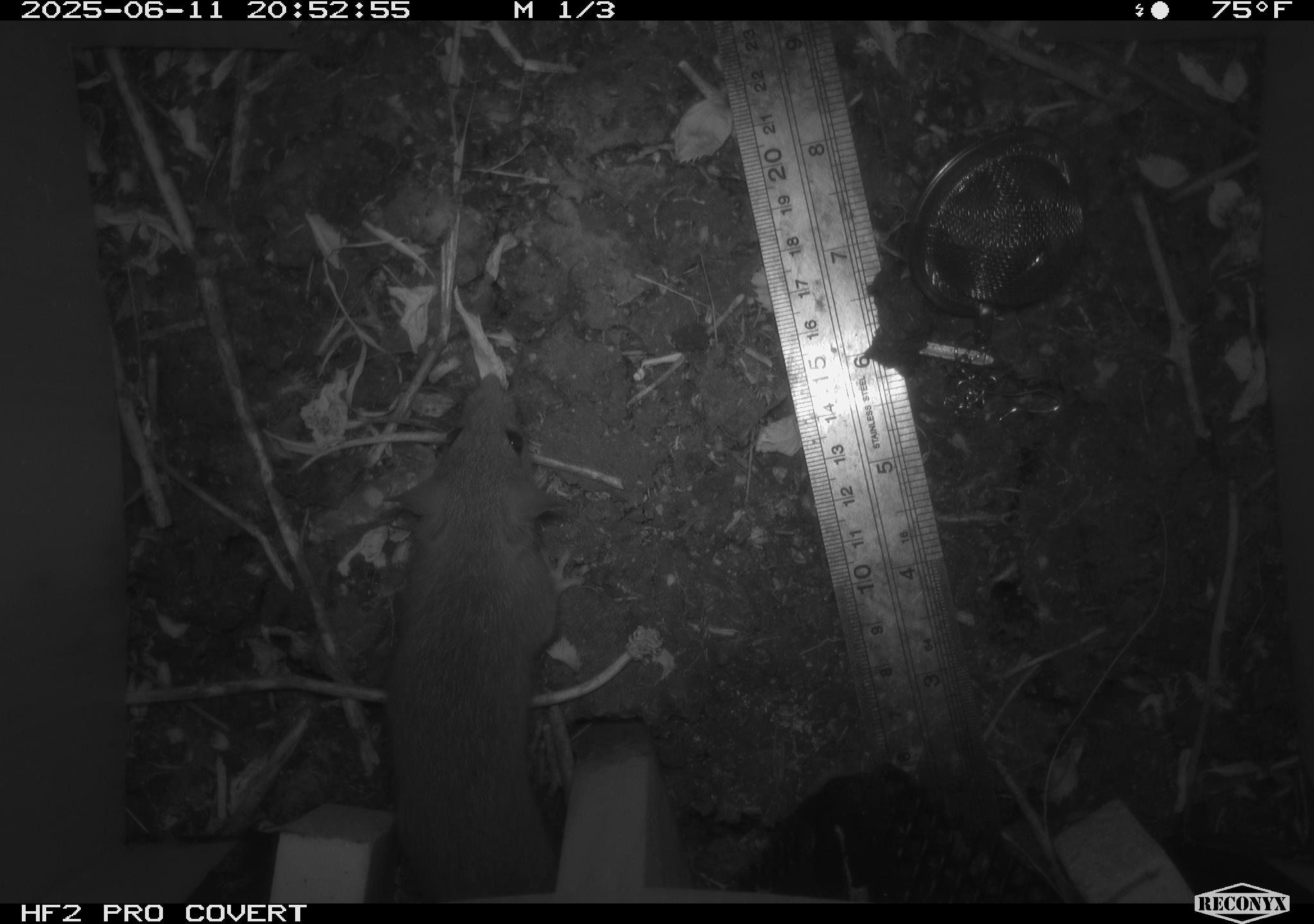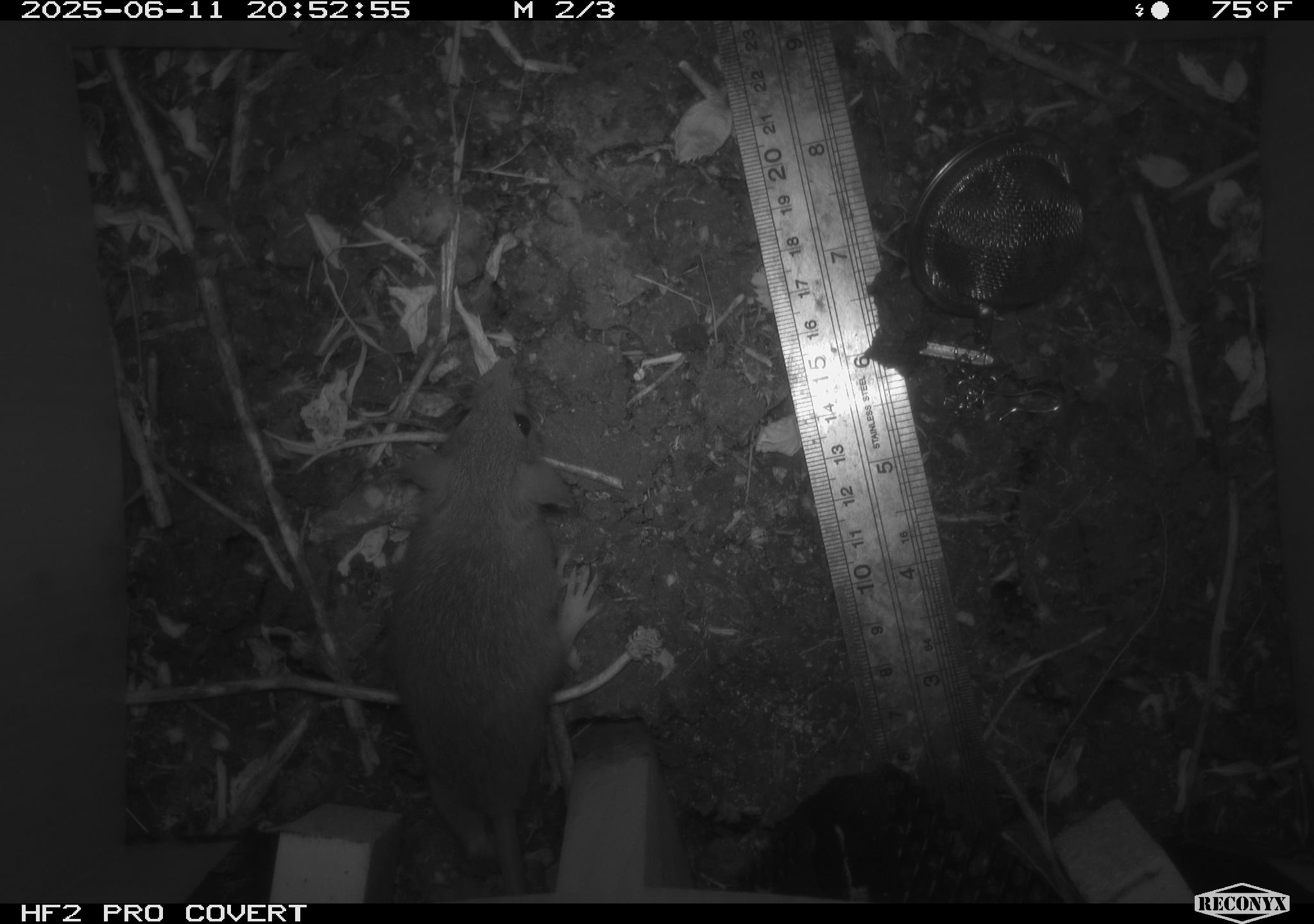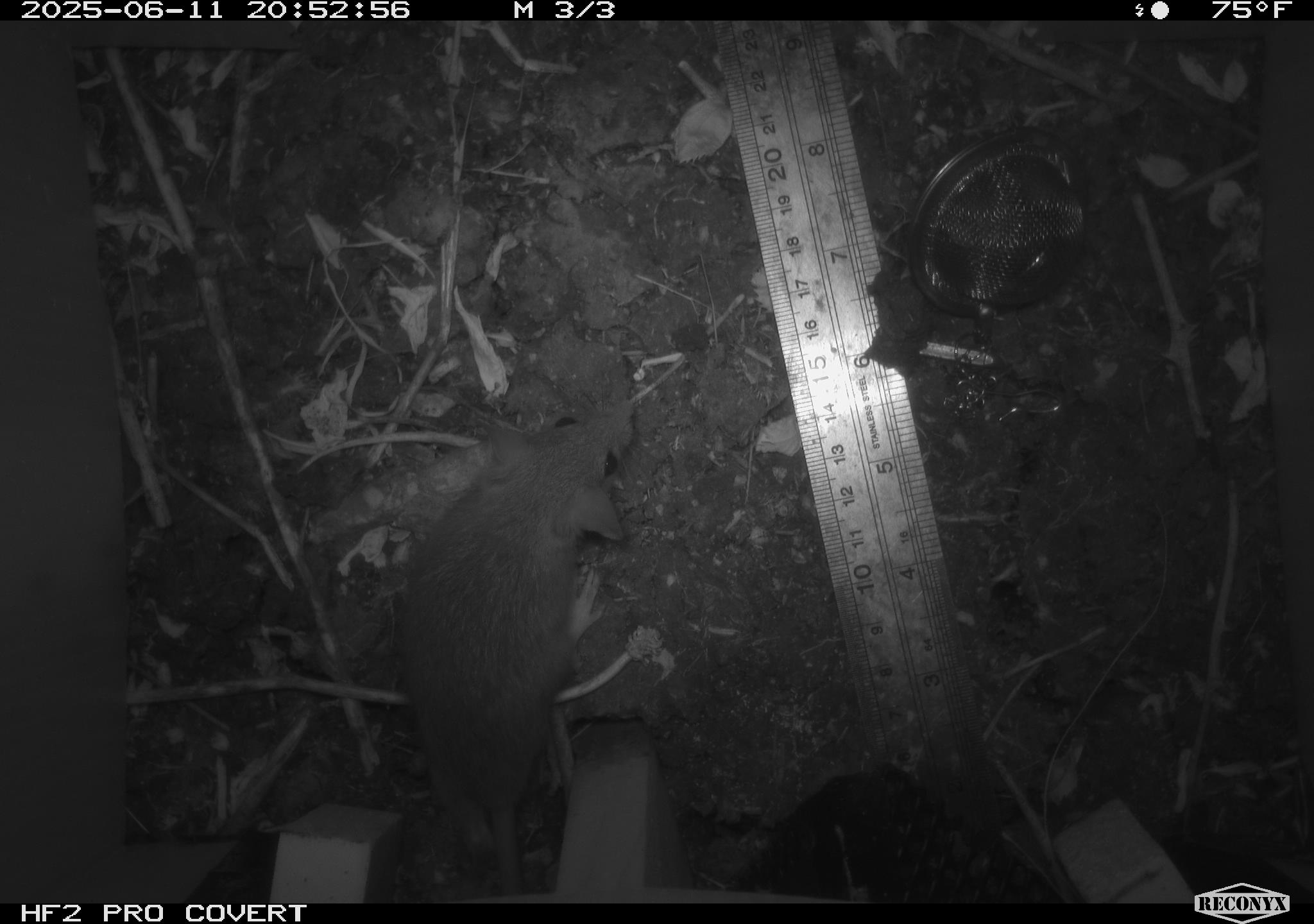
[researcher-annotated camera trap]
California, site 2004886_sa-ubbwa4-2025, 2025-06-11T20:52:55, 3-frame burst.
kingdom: Animalia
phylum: Chordata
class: Mammalia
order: Rodentia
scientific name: Rodentia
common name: rodent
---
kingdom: Animalia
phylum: Chordata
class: Mammalia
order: Rodentia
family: Muridae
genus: Rattus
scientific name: Rattus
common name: rat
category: rattus species